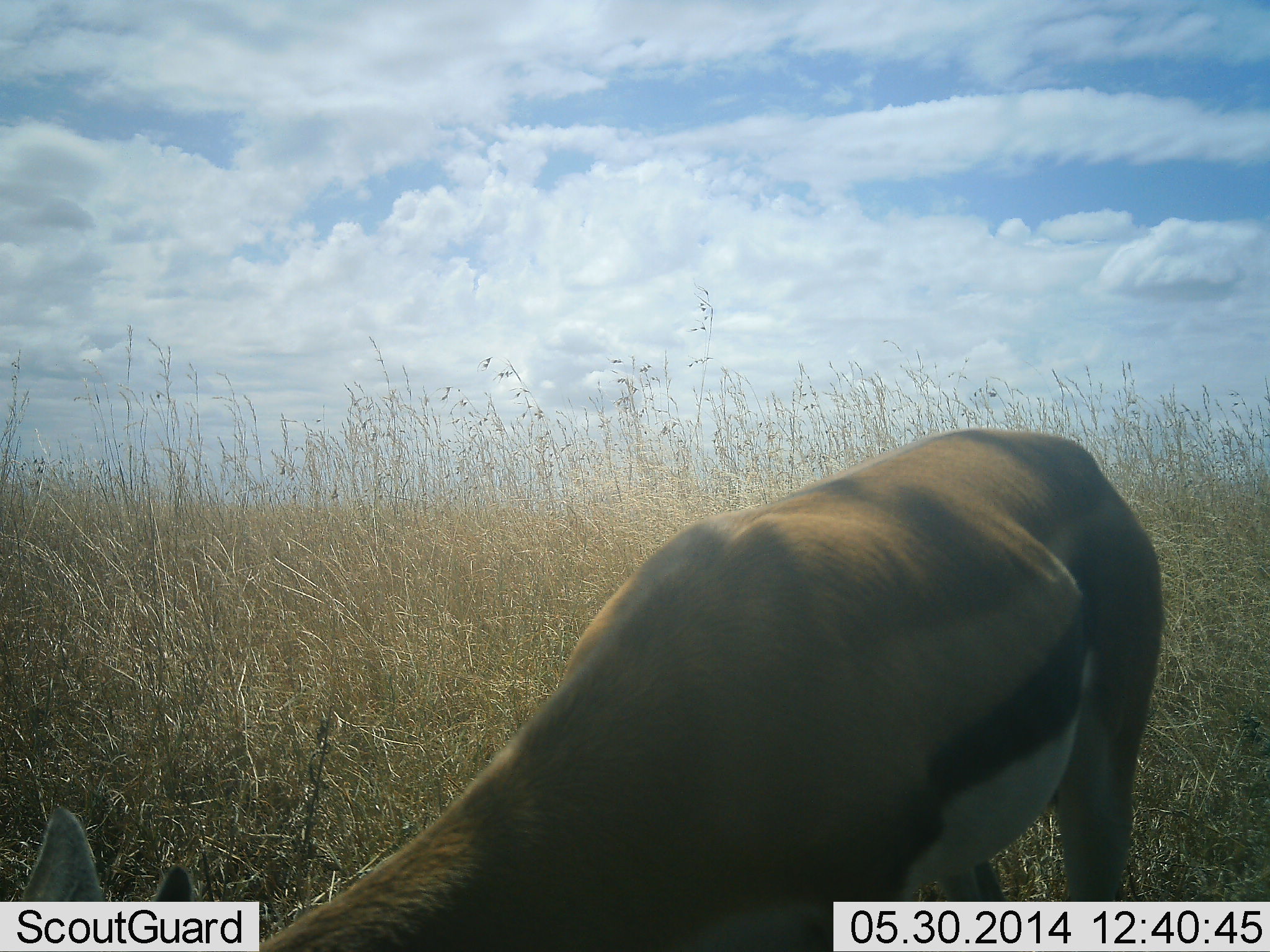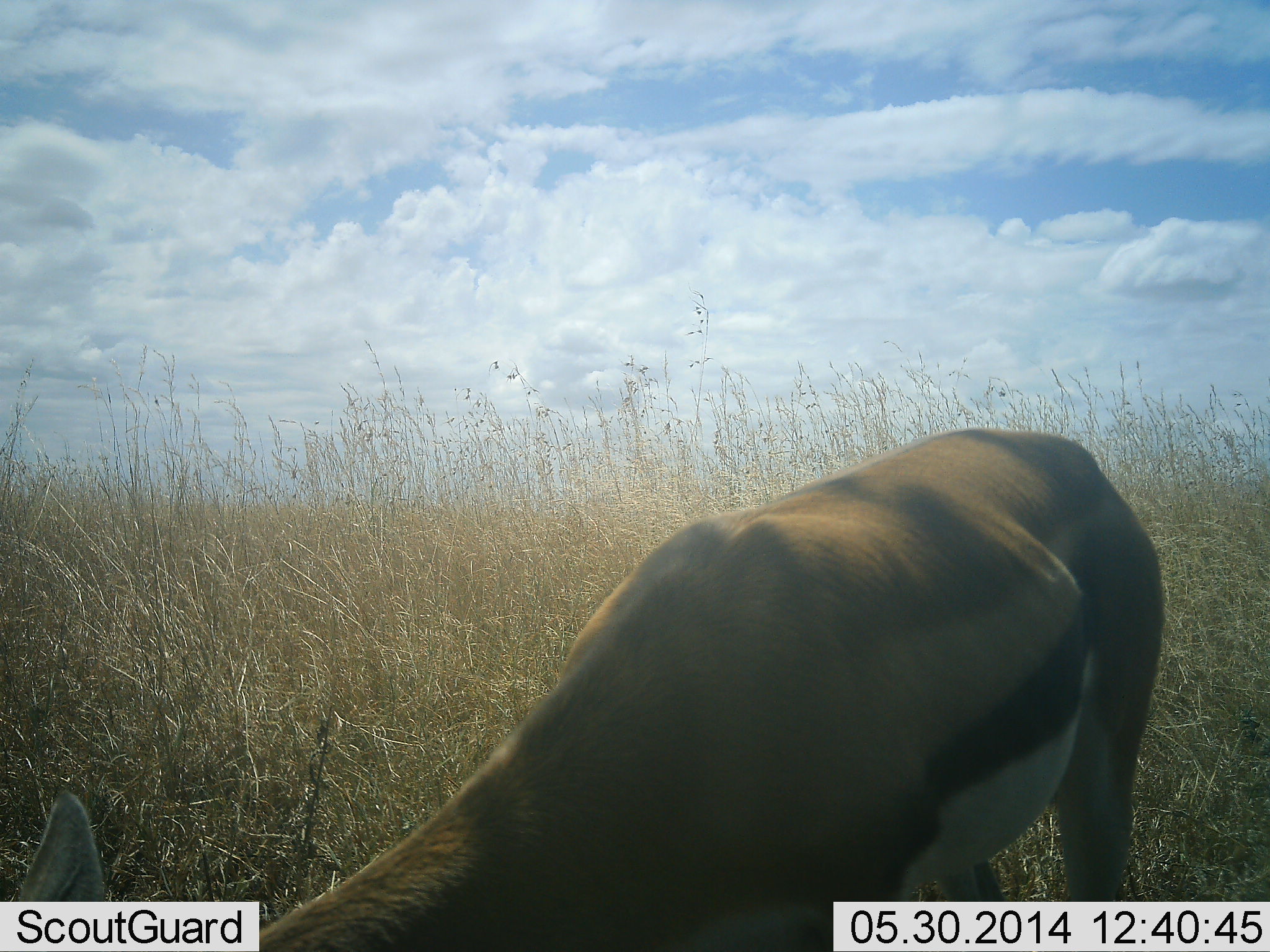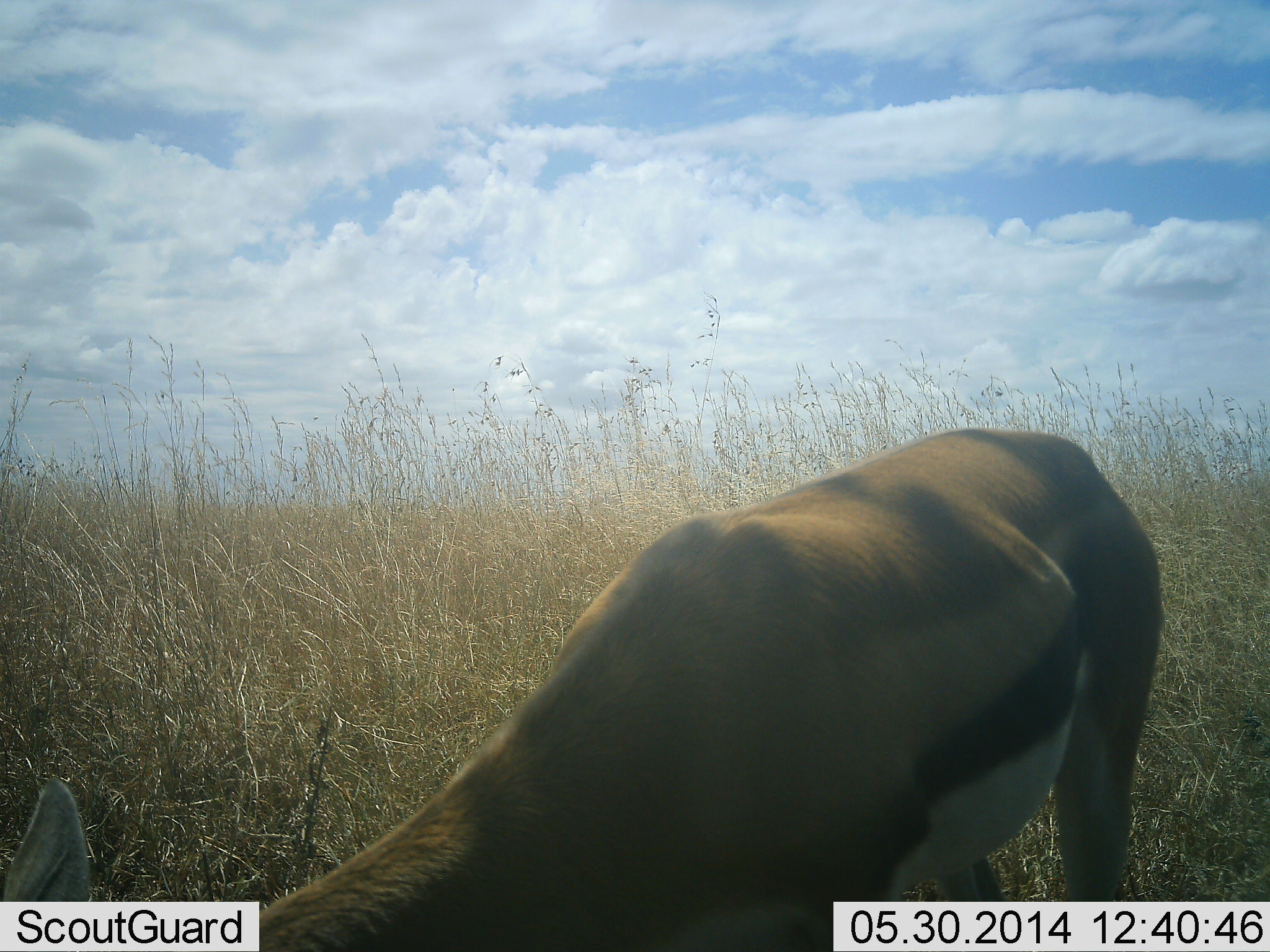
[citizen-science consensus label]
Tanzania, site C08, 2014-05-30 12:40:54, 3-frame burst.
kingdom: Animalia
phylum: Chordata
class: Mammalia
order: Artiodactyla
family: Bovidae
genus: Eudorcas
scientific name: Eudorcas thomsonii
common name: thomson's gazelle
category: gazellethomsons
Gazellethomsons (thomson's gazelle) (Eudorcas thomsonii), count 1. Behavior (volunteer vote fractions): standing 30%, resting 0%, moving 0%, interacting 0%. Young present (vote fraction): 0%. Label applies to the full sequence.